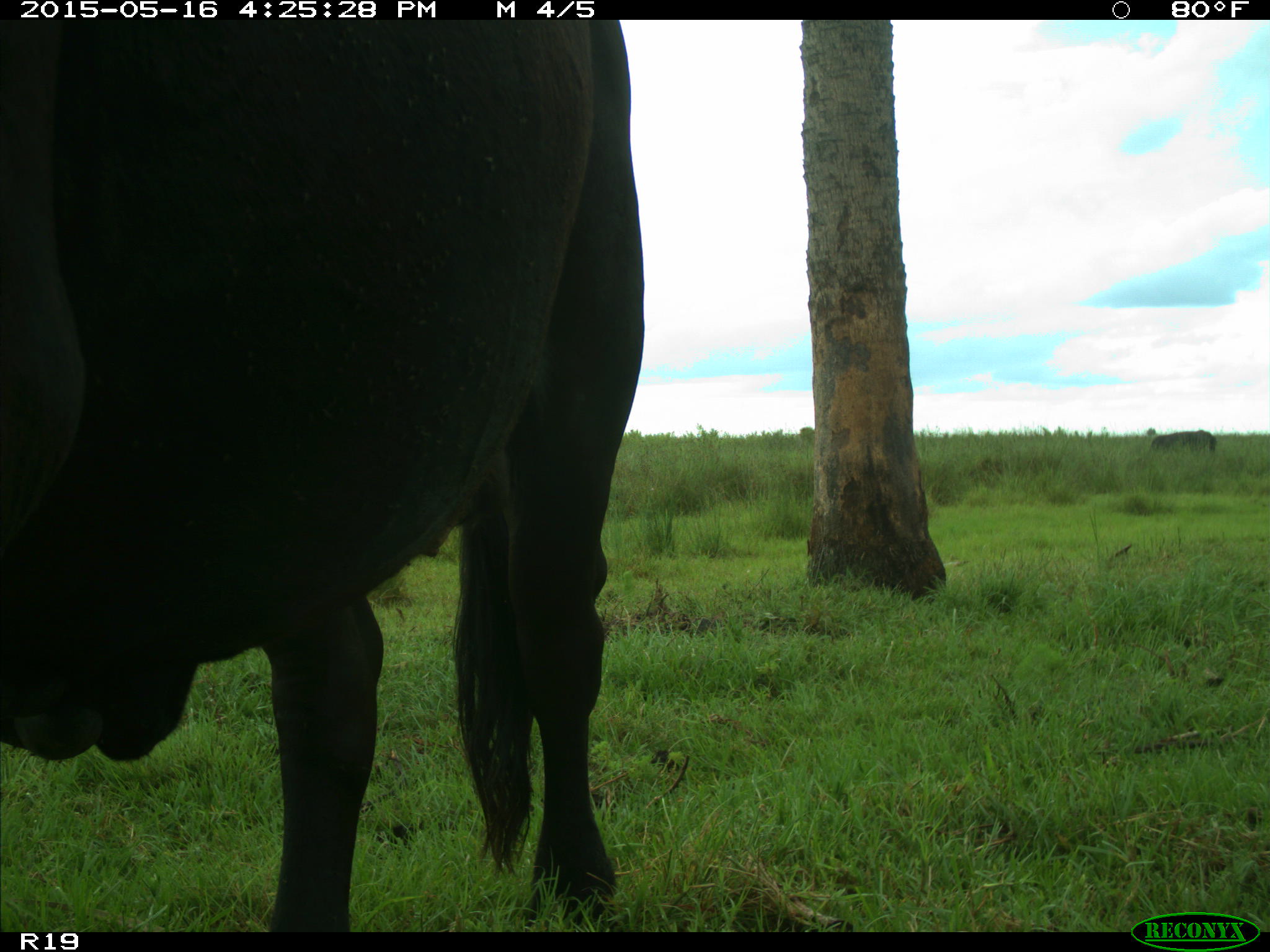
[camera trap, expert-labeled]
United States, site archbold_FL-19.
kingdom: Animalia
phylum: Chordata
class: Mammalia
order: Artiodactyla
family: Bovidae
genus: Bos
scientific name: Bos taurus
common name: domestic cow